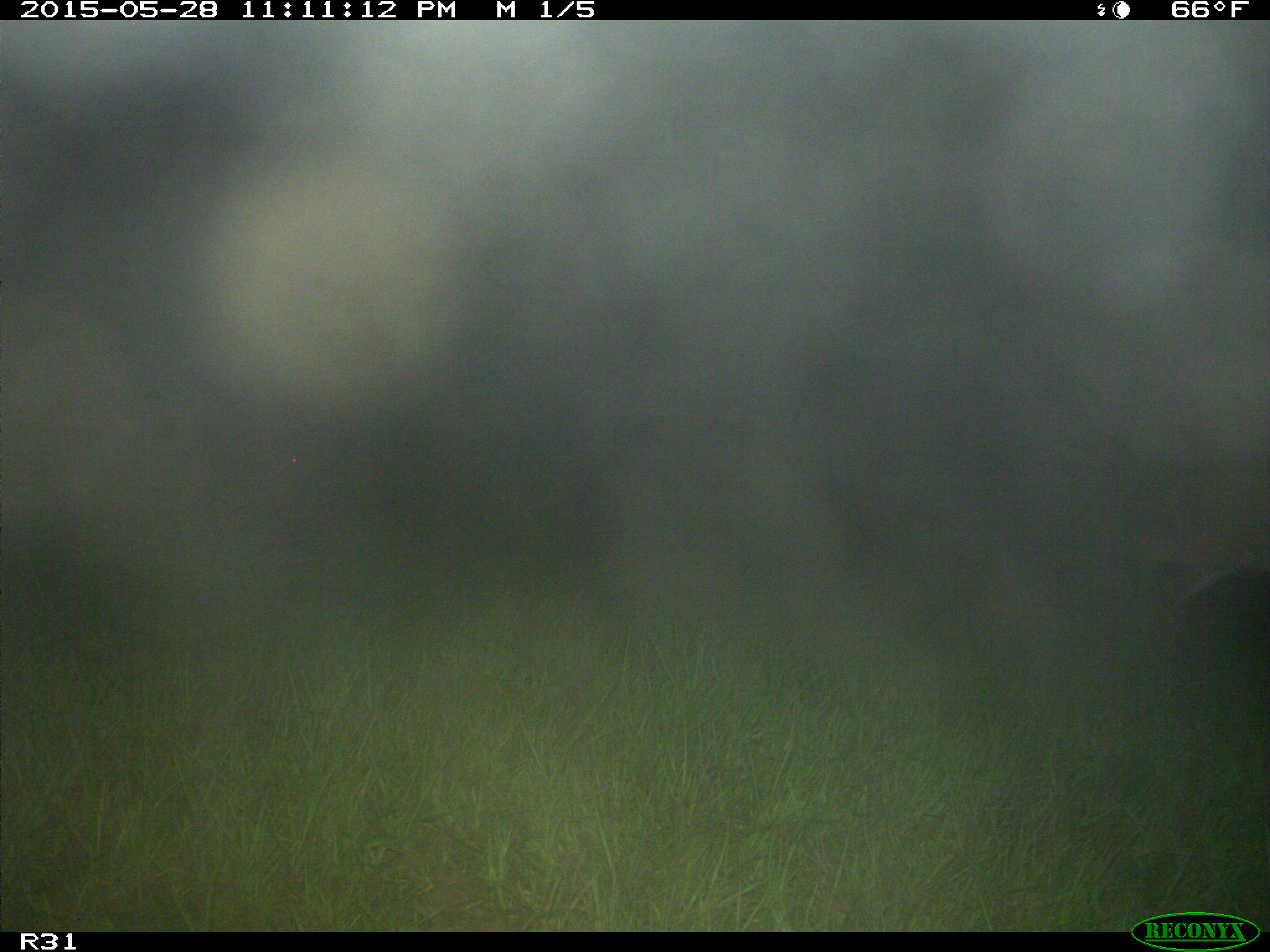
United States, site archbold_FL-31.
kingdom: Animalia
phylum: Chordata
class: Mammalia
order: Artiodactyla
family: Cervidae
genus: Odocoileus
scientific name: Odocoileus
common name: deer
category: unidentified deer